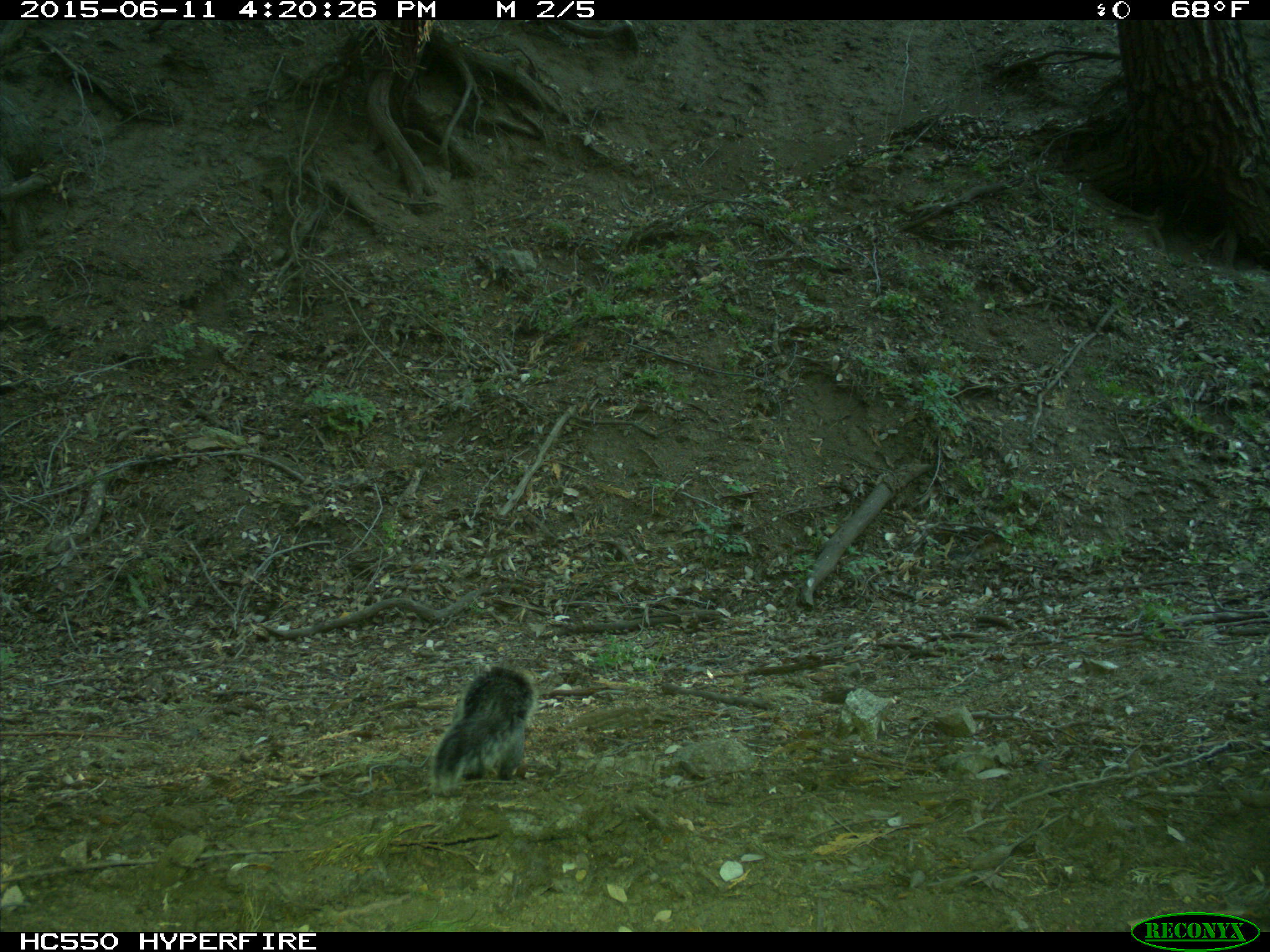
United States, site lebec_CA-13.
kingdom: Animalia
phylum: Chordata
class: Mammalia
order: Rodentia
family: Sciuridae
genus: Sciurus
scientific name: Sciurus carolinensis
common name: eastern gray squirrel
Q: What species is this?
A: Sciurus carolinensis (eastern gray squirrel).